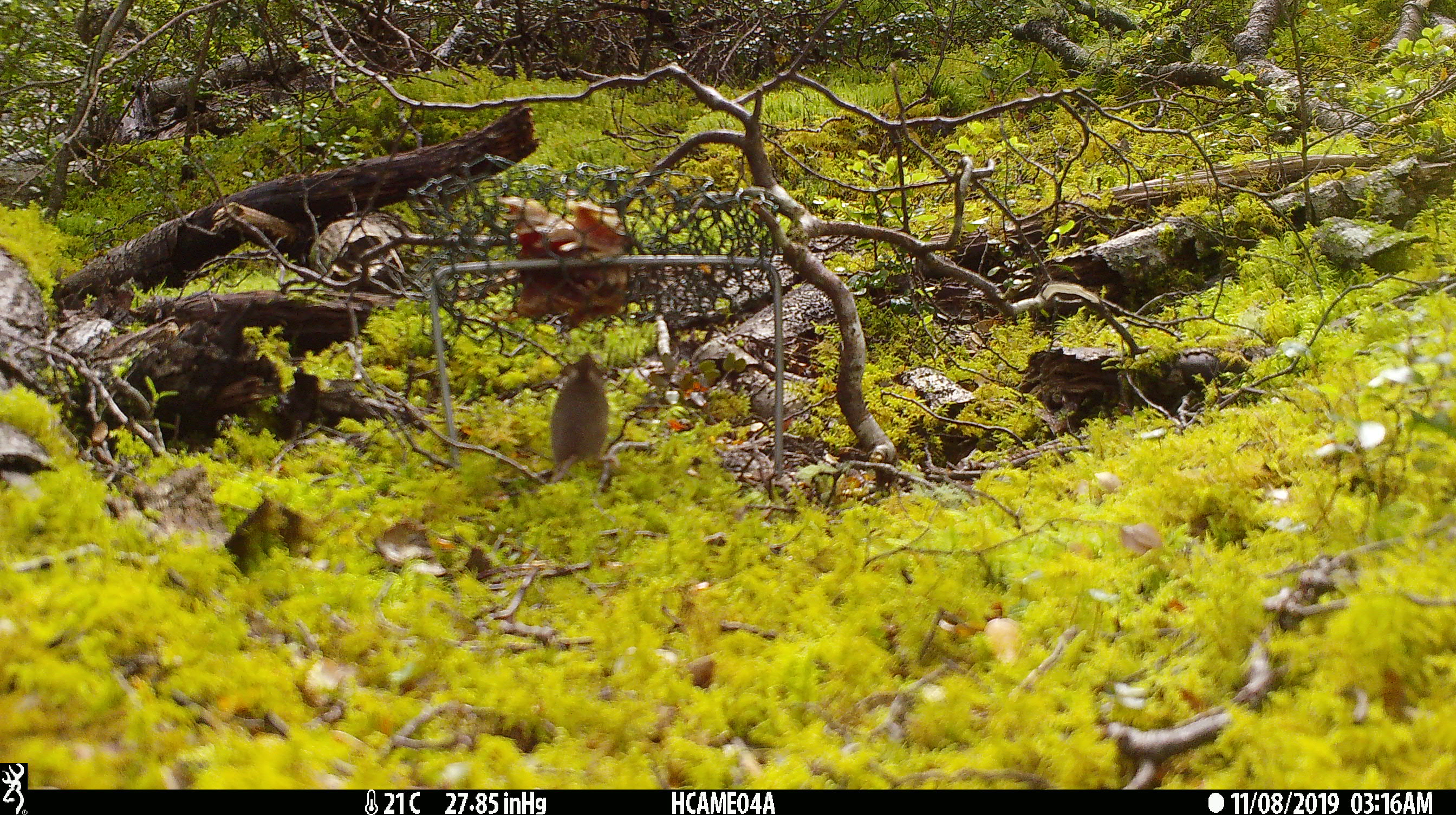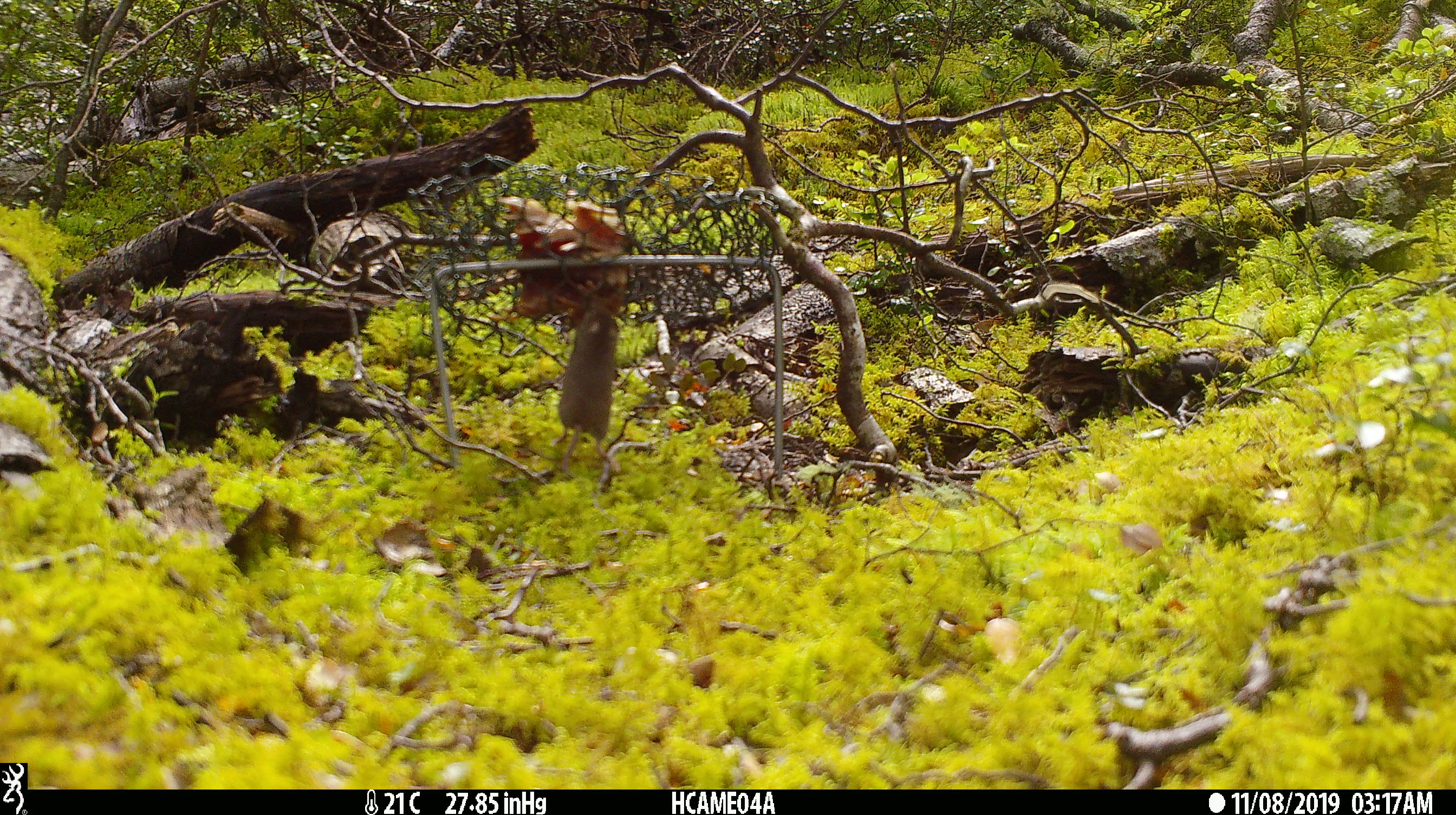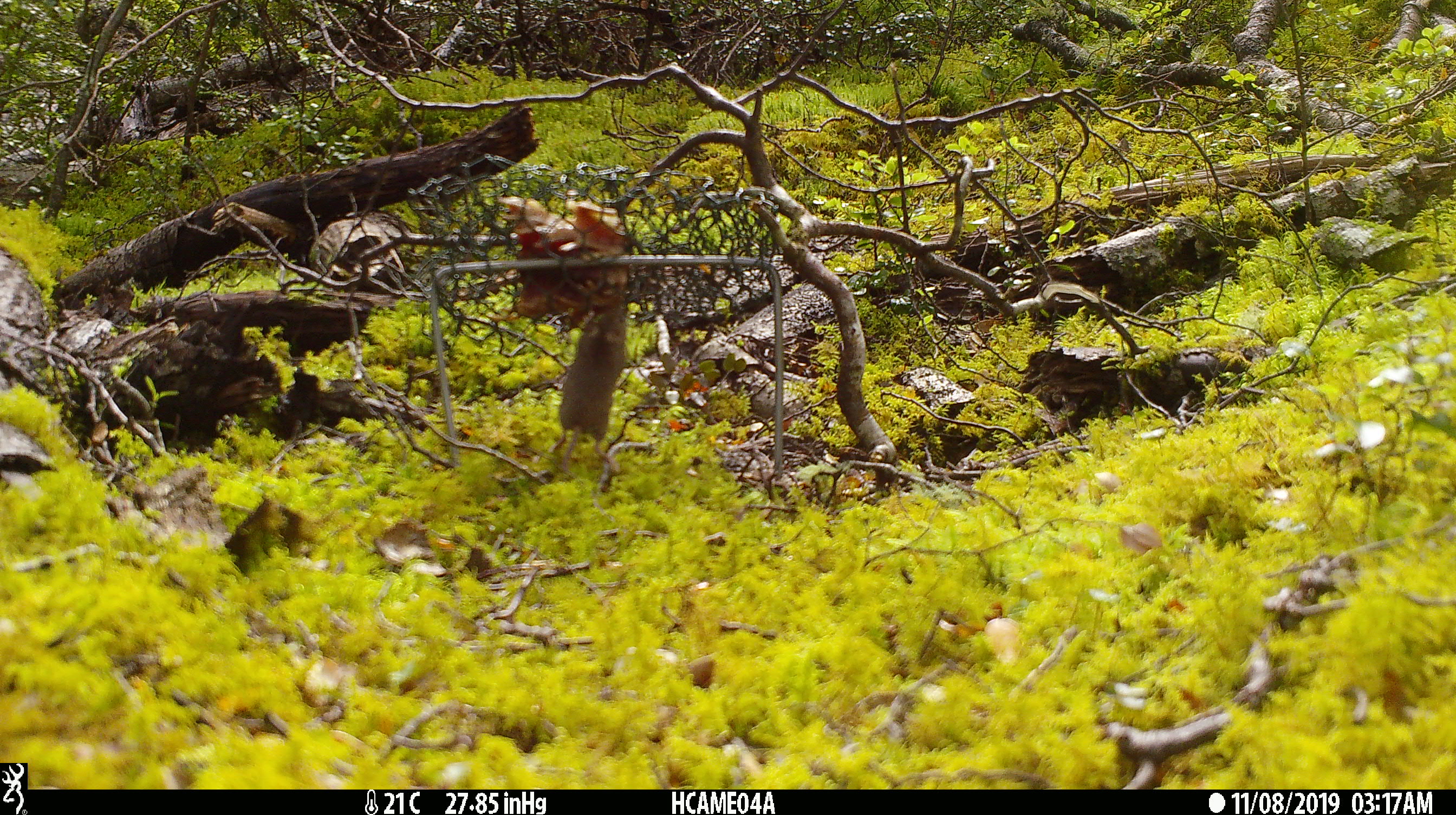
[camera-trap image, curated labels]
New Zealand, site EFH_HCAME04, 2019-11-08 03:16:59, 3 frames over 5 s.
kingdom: Animalia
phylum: Chordata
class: Mammalia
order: Rodentia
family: Muridae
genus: Mus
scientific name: Mus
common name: mouse